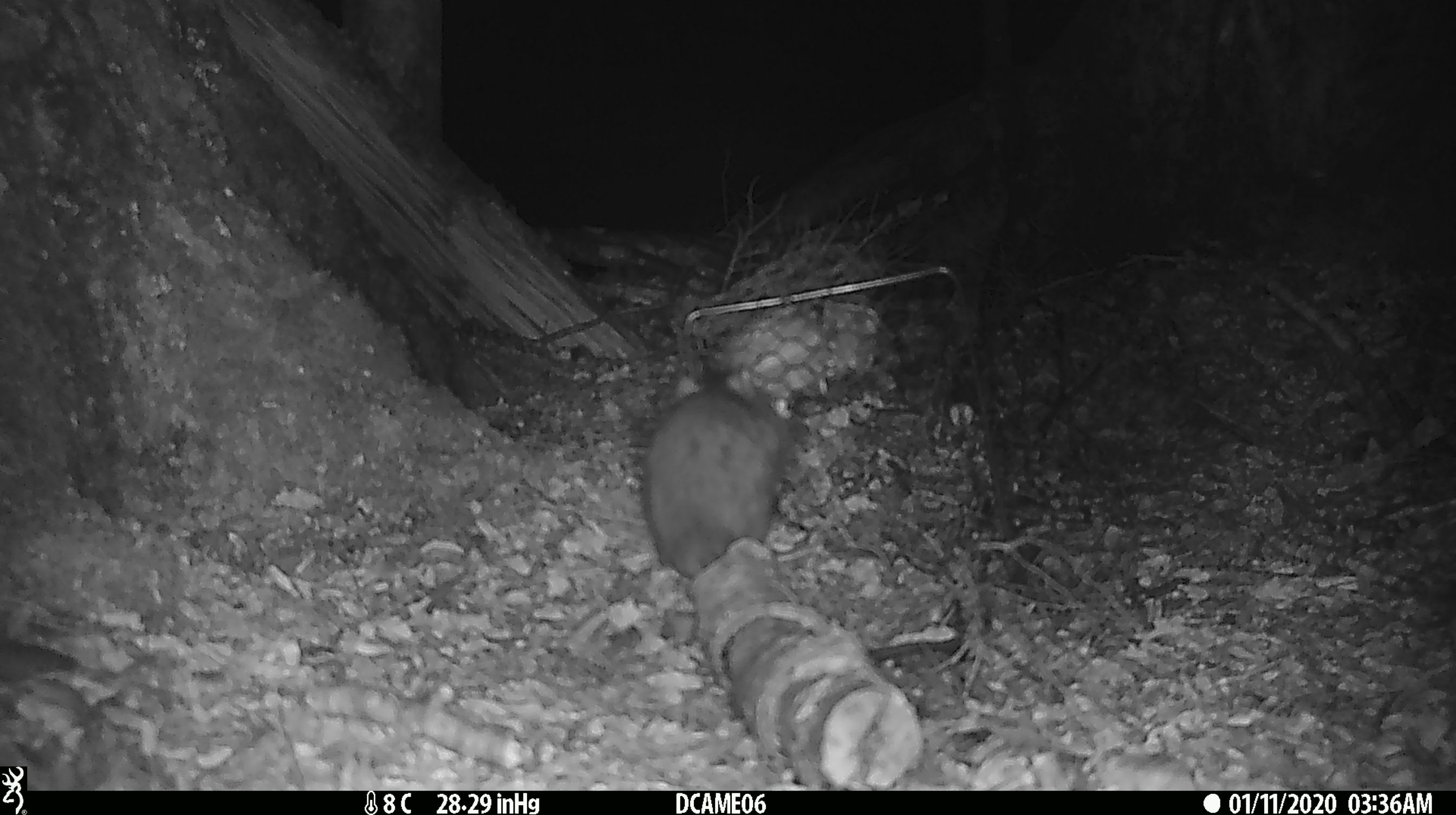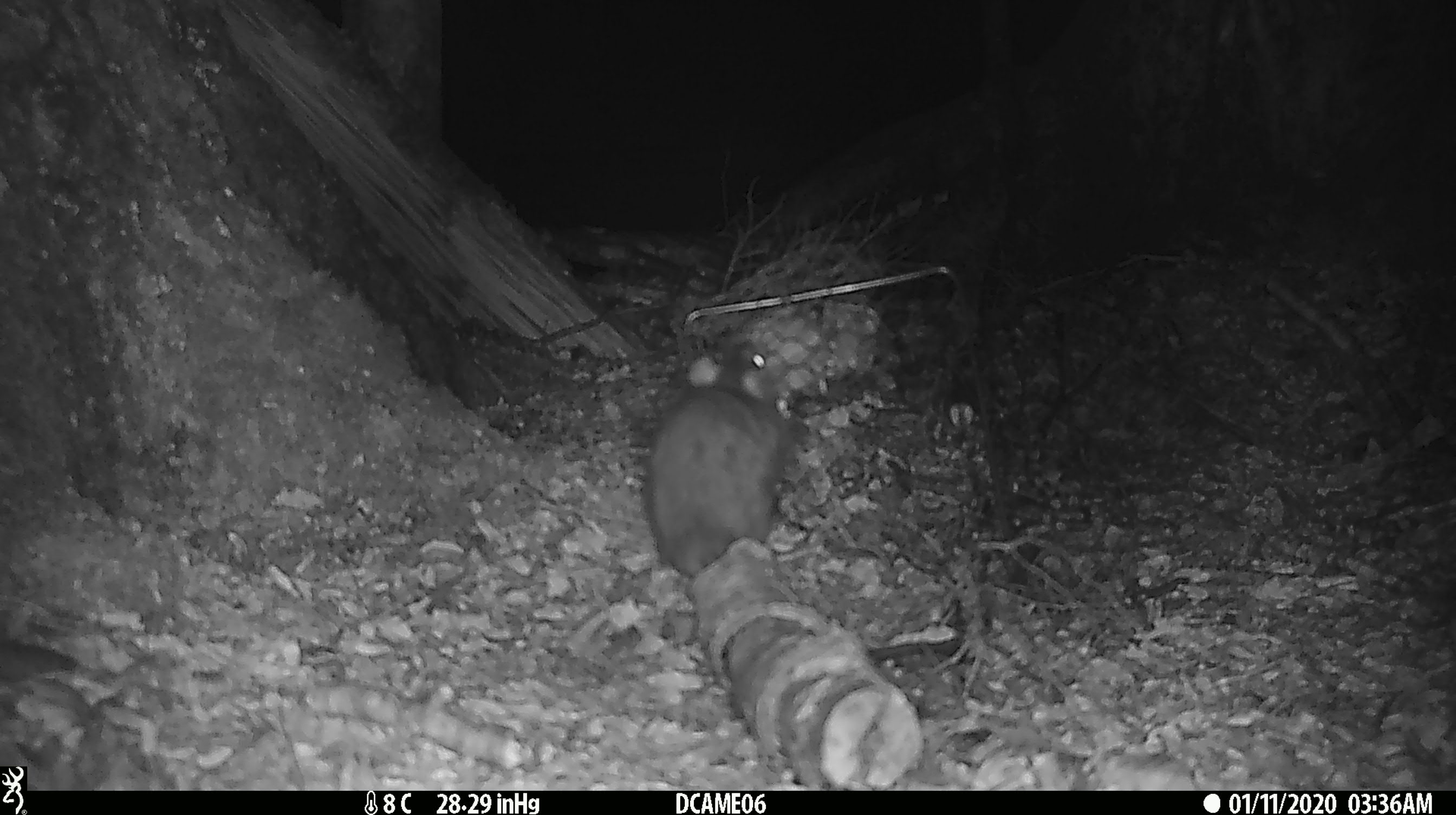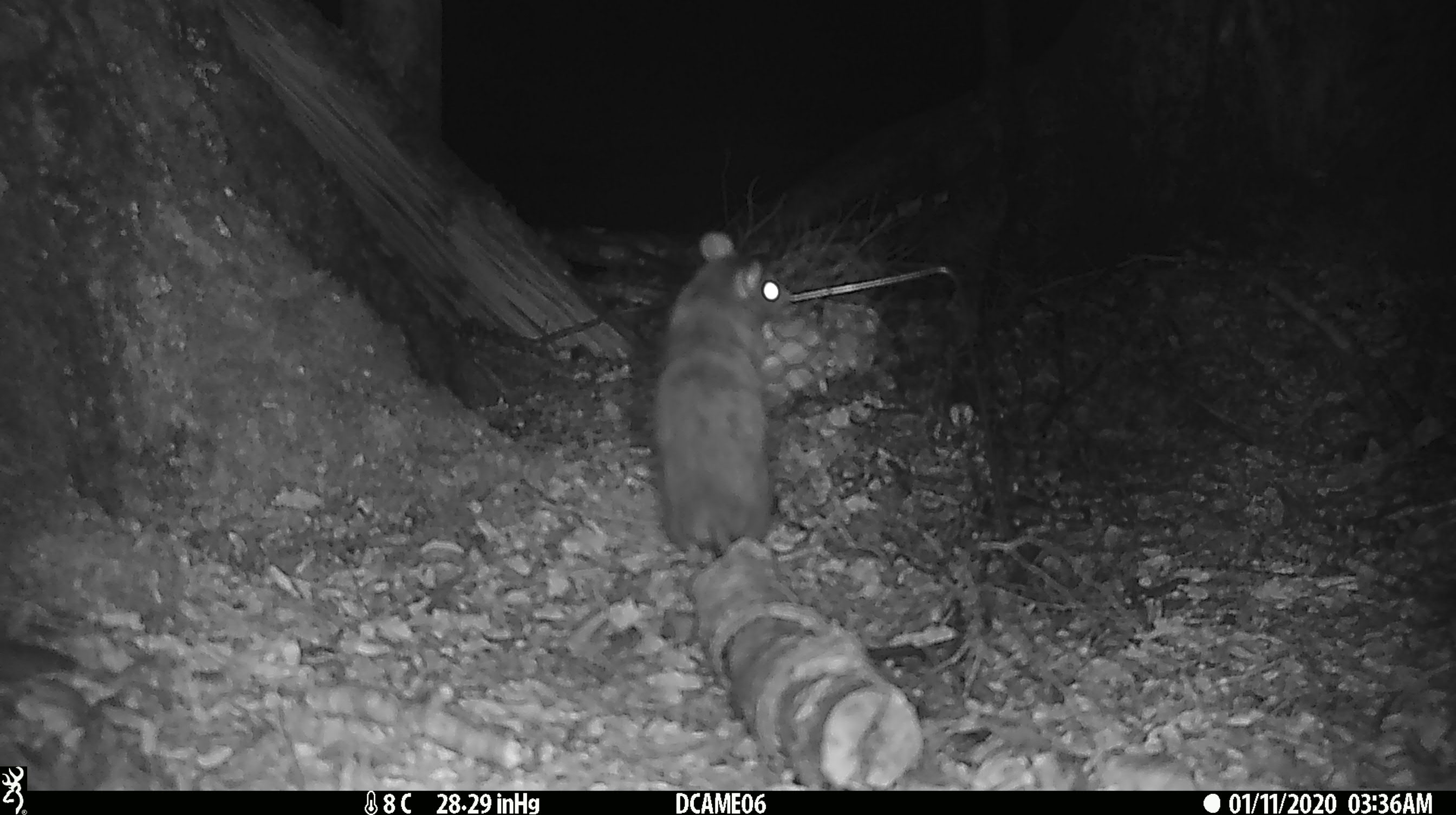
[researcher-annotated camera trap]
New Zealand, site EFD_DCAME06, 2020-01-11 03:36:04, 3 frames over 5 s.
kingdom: Animalia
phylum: Chordata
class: Mammalia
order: Rodentia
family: Muridae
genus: Rattus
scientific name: Rattus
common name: rat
Rat (Rattus).